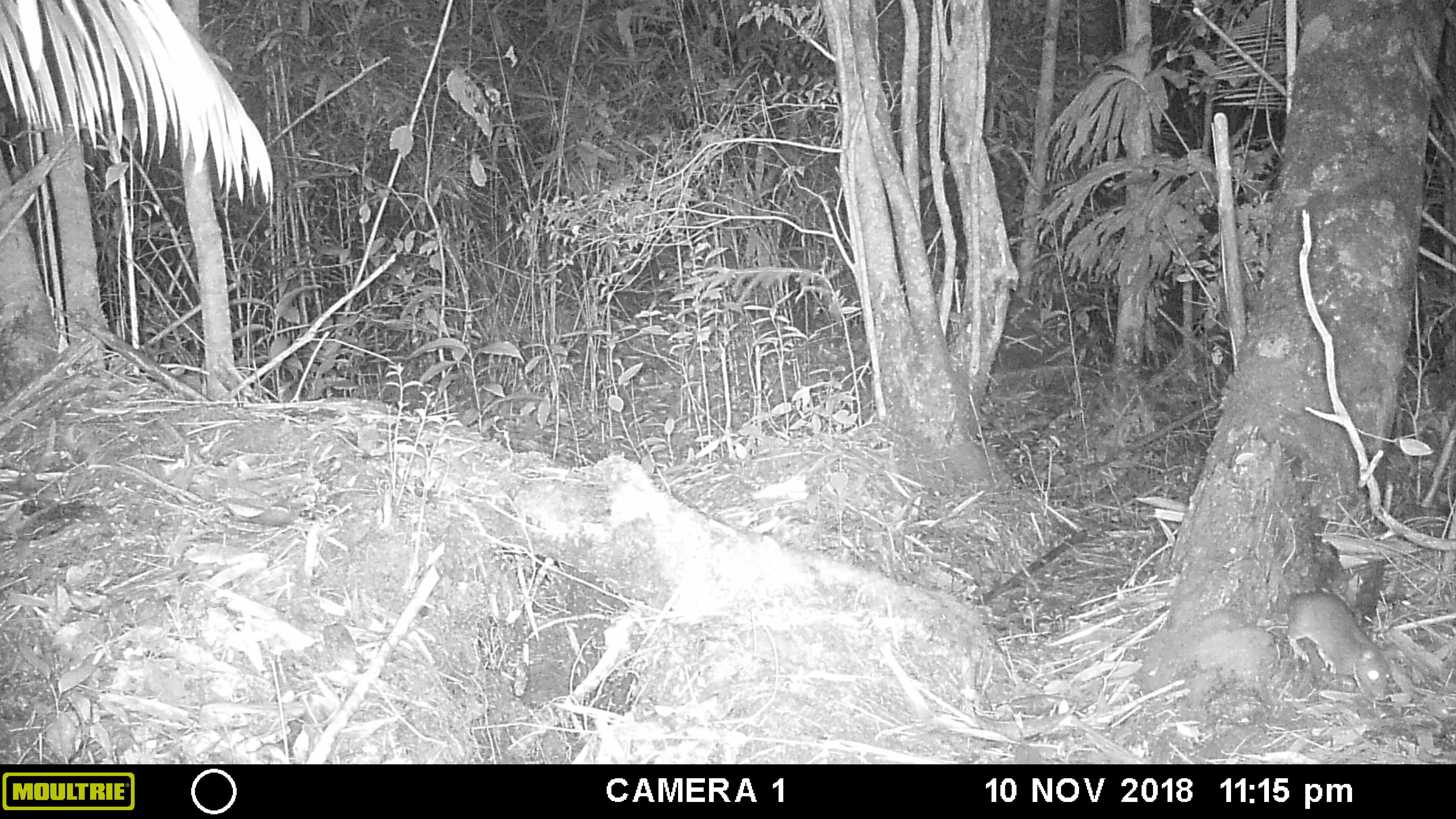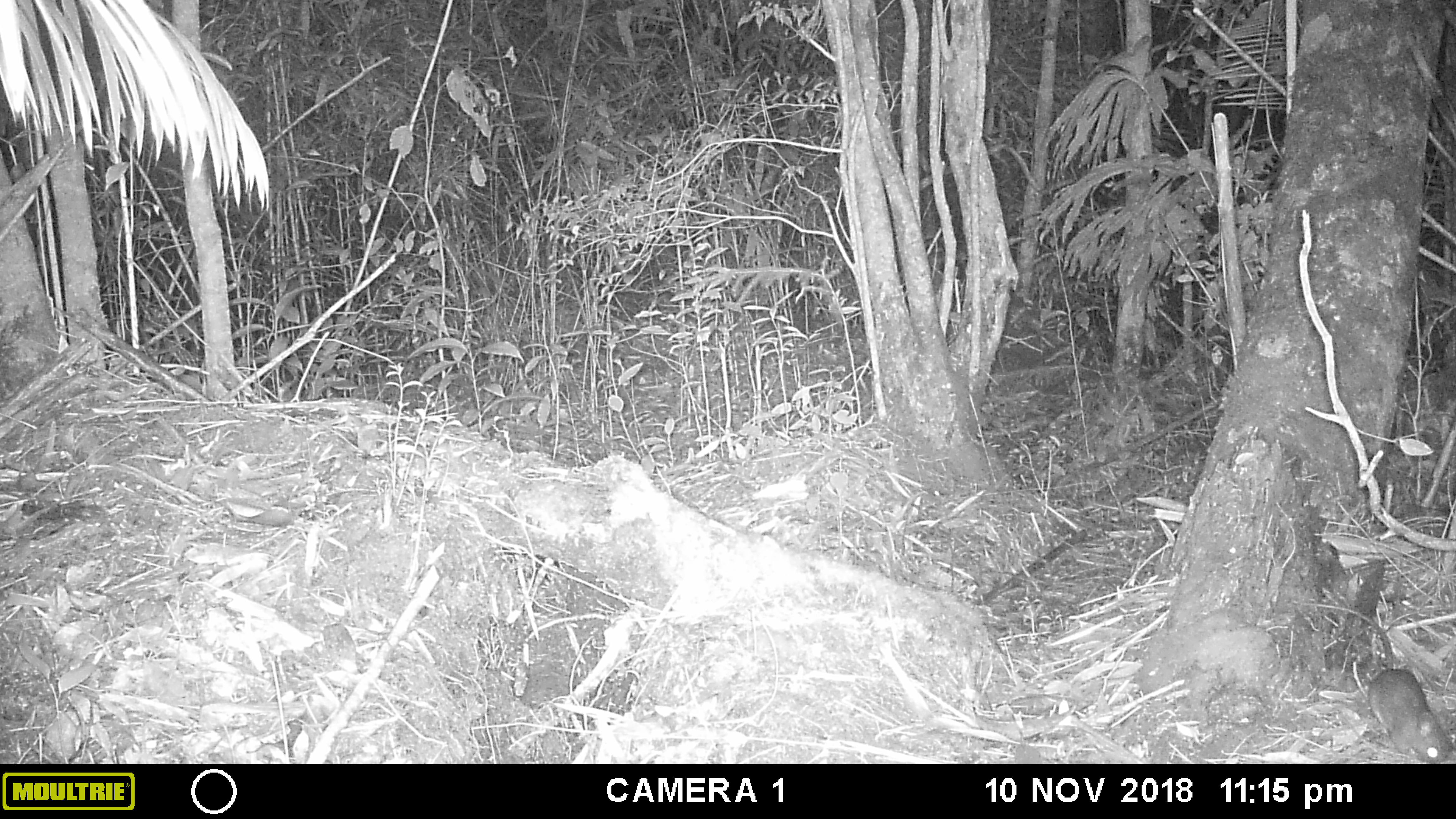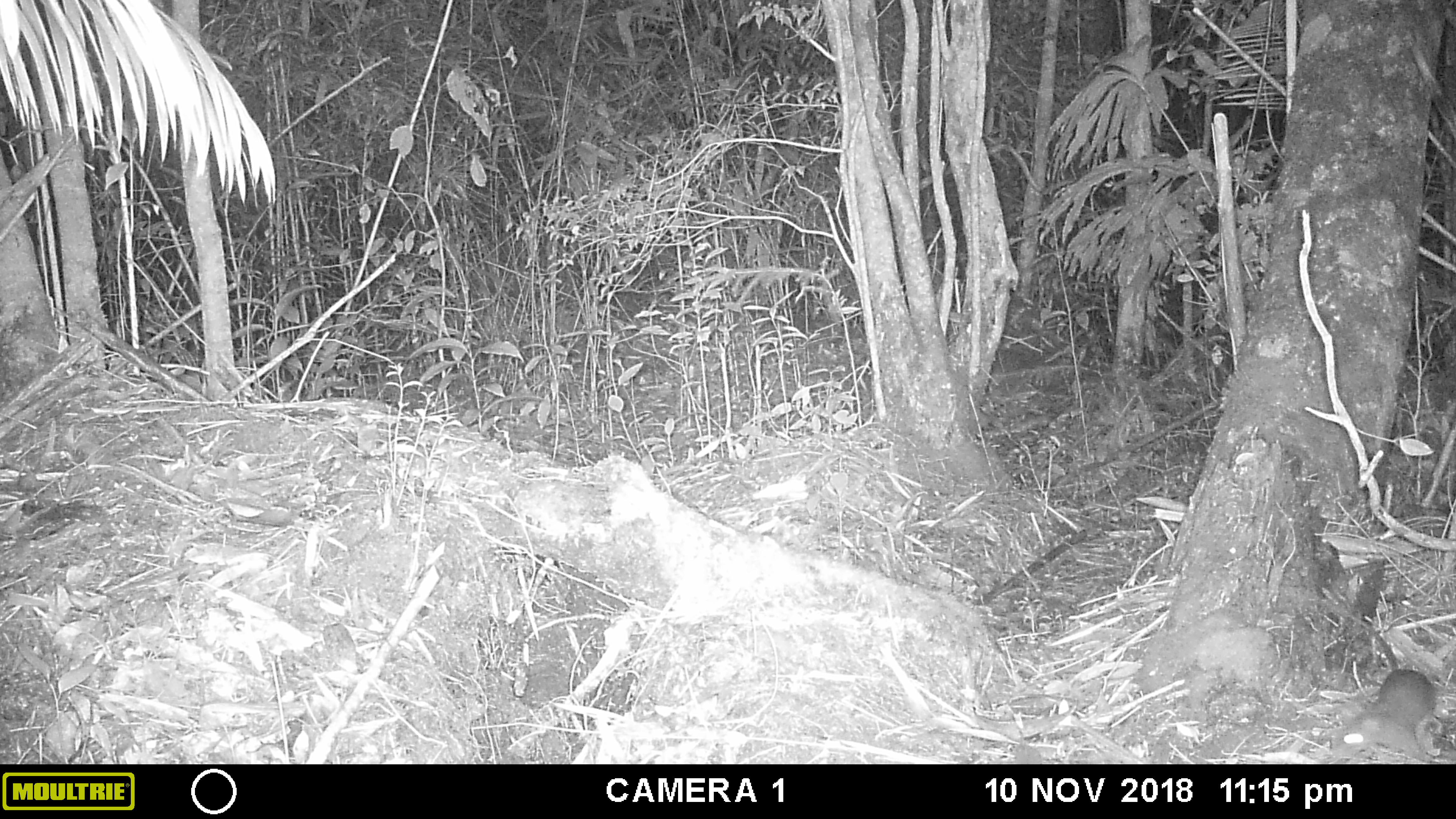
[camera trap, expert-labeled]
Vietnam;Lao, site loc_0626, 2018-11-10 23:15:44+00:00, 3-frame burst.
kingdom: Animalia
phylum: Chordata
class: Mammalia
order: Rodentia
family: Muridae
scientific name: Muridae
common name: old-world mice and rats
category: unidentified murid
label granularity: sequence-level